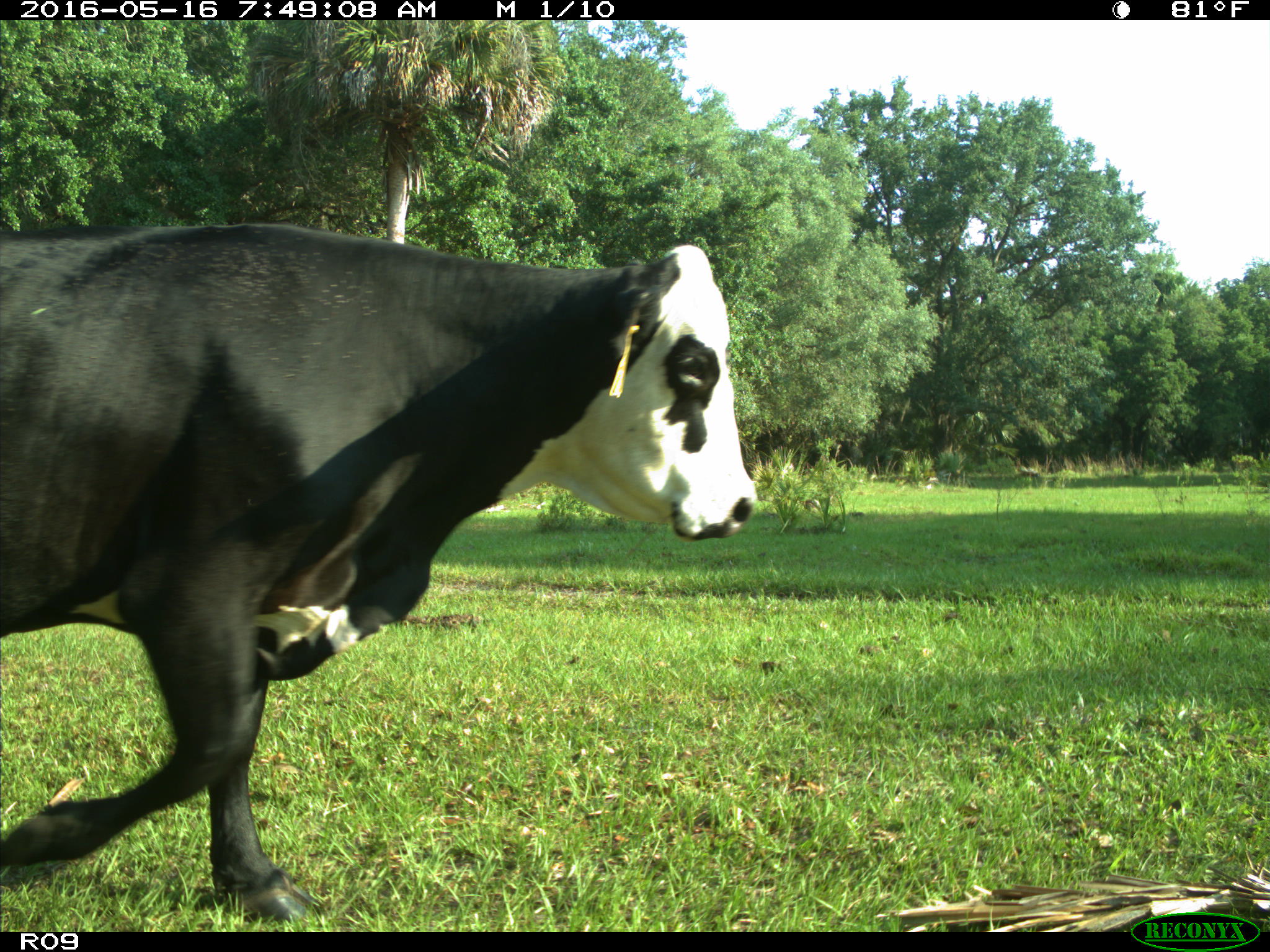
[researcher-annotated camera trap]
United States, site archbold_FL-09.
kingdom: Animalia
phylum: Chordata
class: Mammalia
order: Artiodactyla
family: Bovidae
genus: Bos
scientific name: Bos taurus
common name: domestic cow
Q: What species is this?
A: Bos taurus (domestic cow).